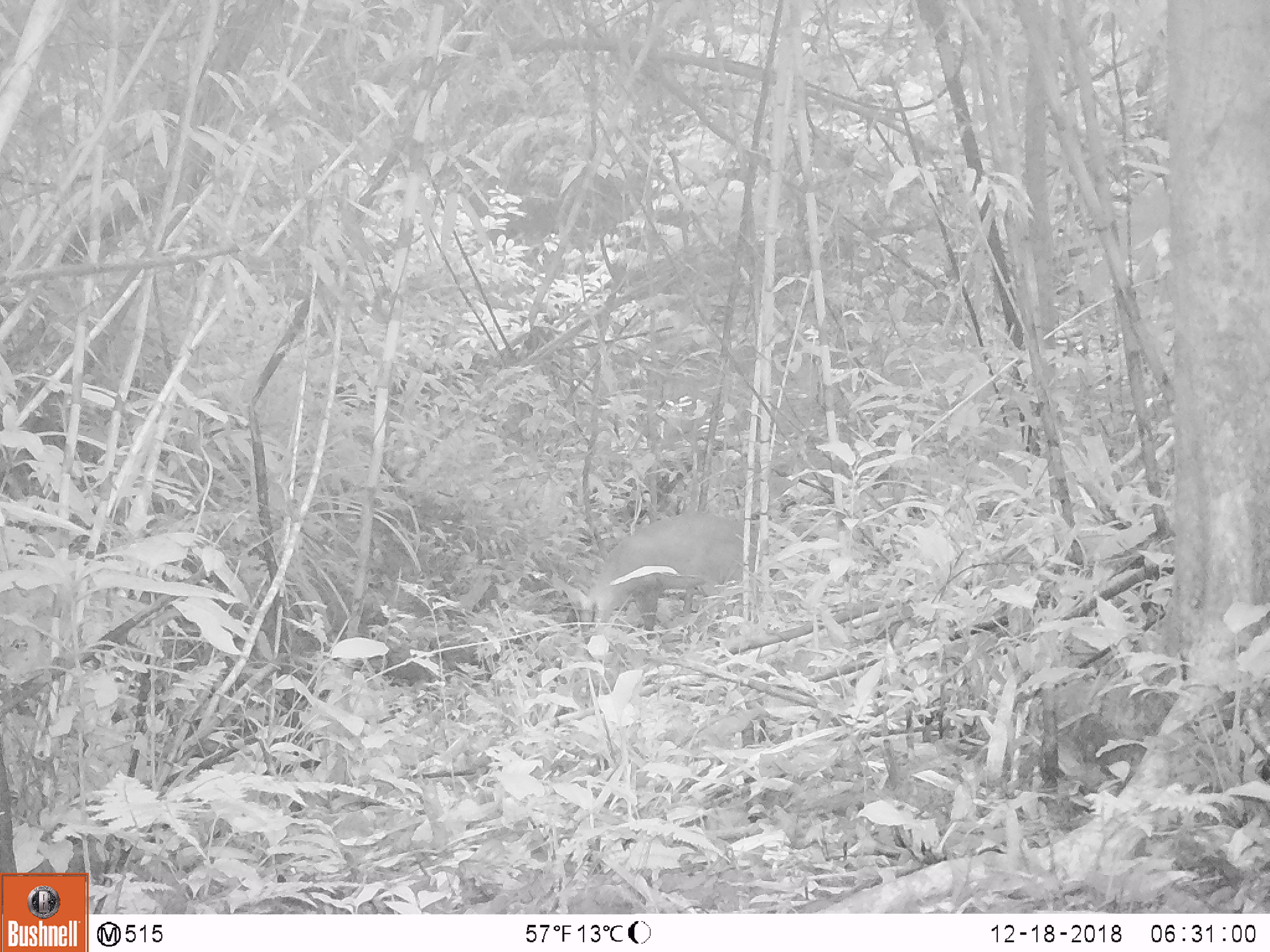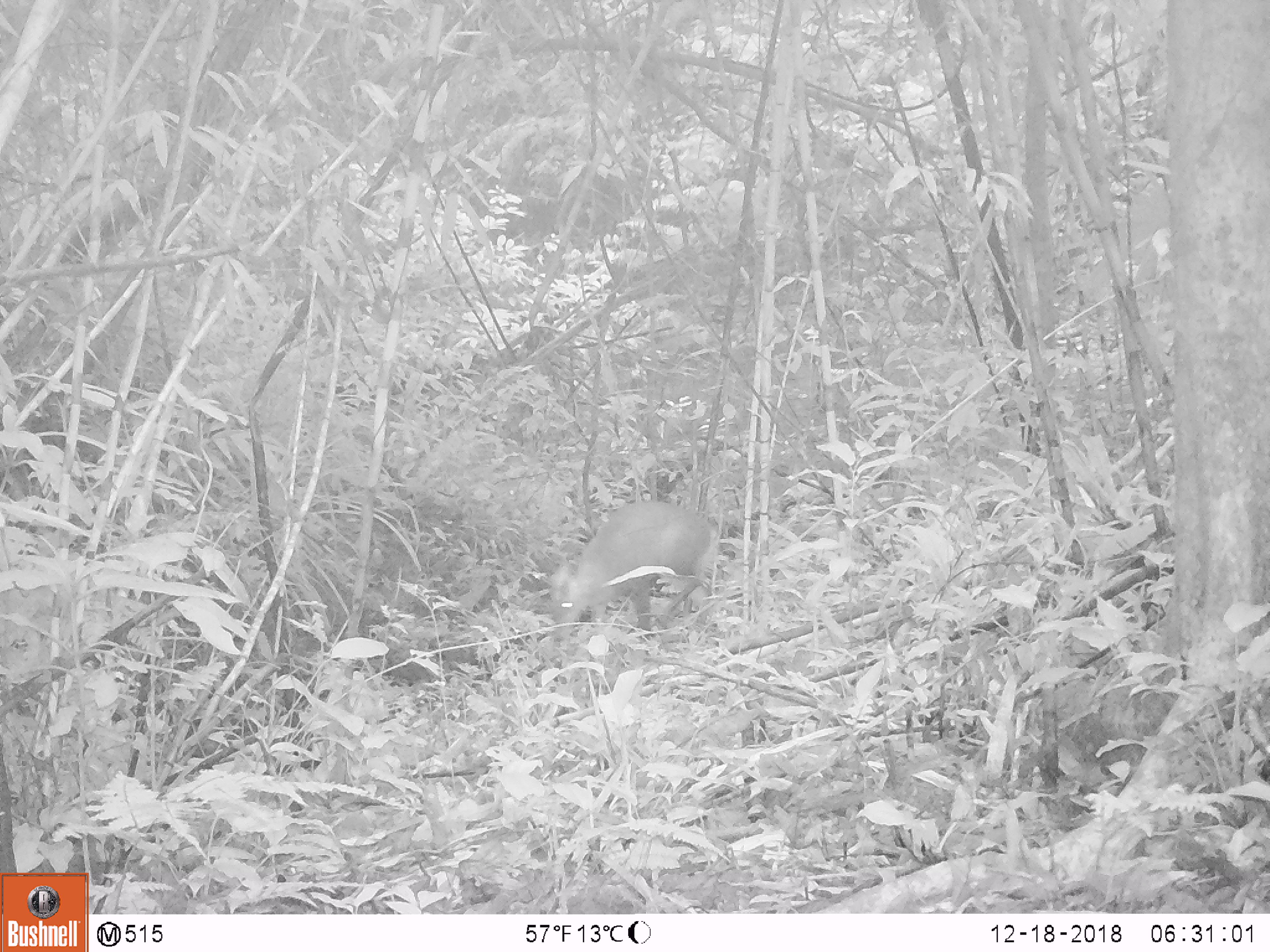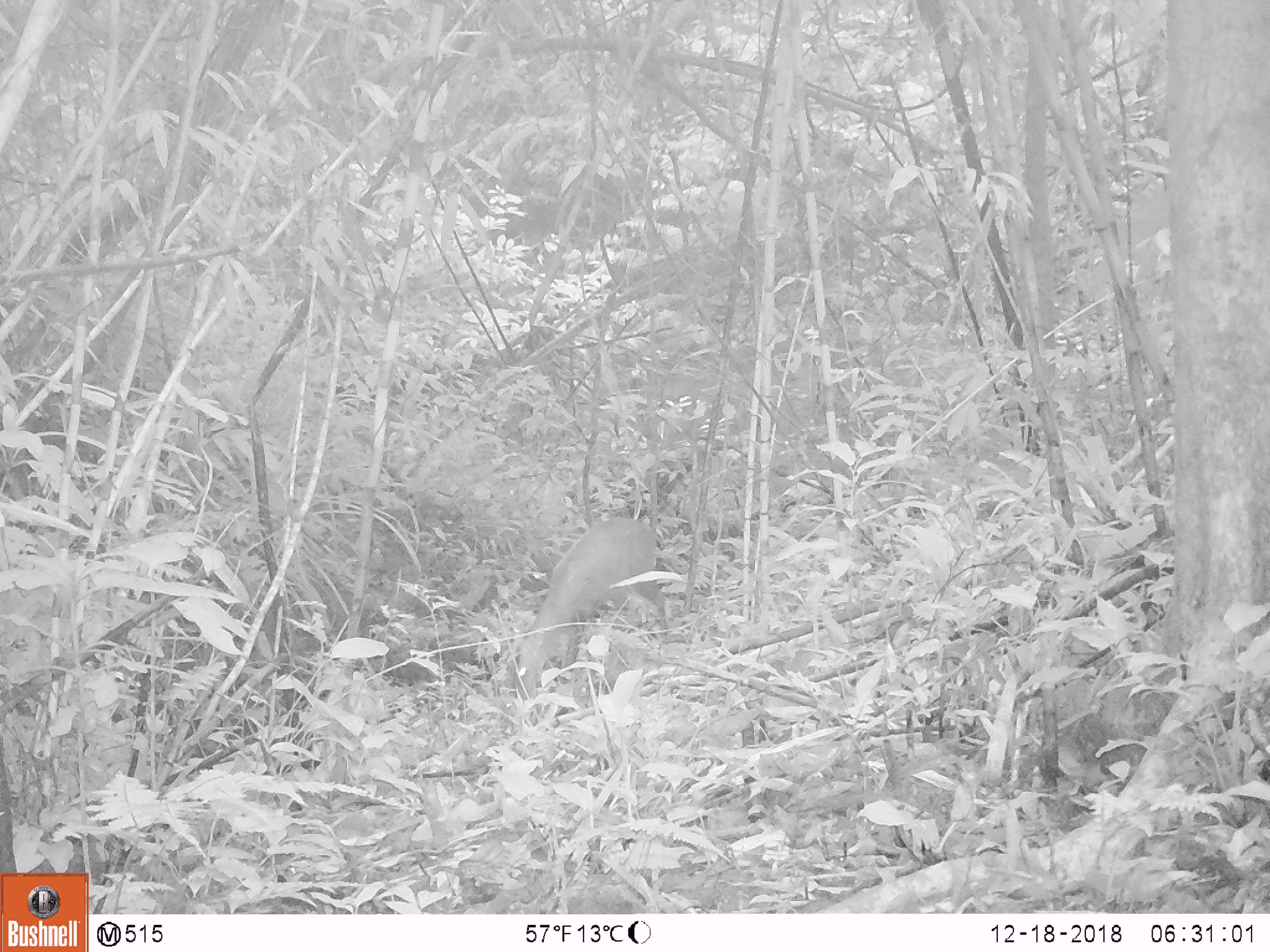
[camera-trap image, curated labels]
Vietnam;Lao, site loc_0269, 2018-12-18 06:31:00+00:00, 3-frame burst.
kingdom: Animalia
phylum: Chordata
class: Mammalia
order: Artiodactyla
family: Cervidae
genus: Muntiacus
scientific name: Muntiacus rooseveltorum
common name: roosevelt's muntjac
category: roosevelts muntjac group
Roosevelts muntjac group (roosevelt's muntjac) (Muntiacus rooseveltorum). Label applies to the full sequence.